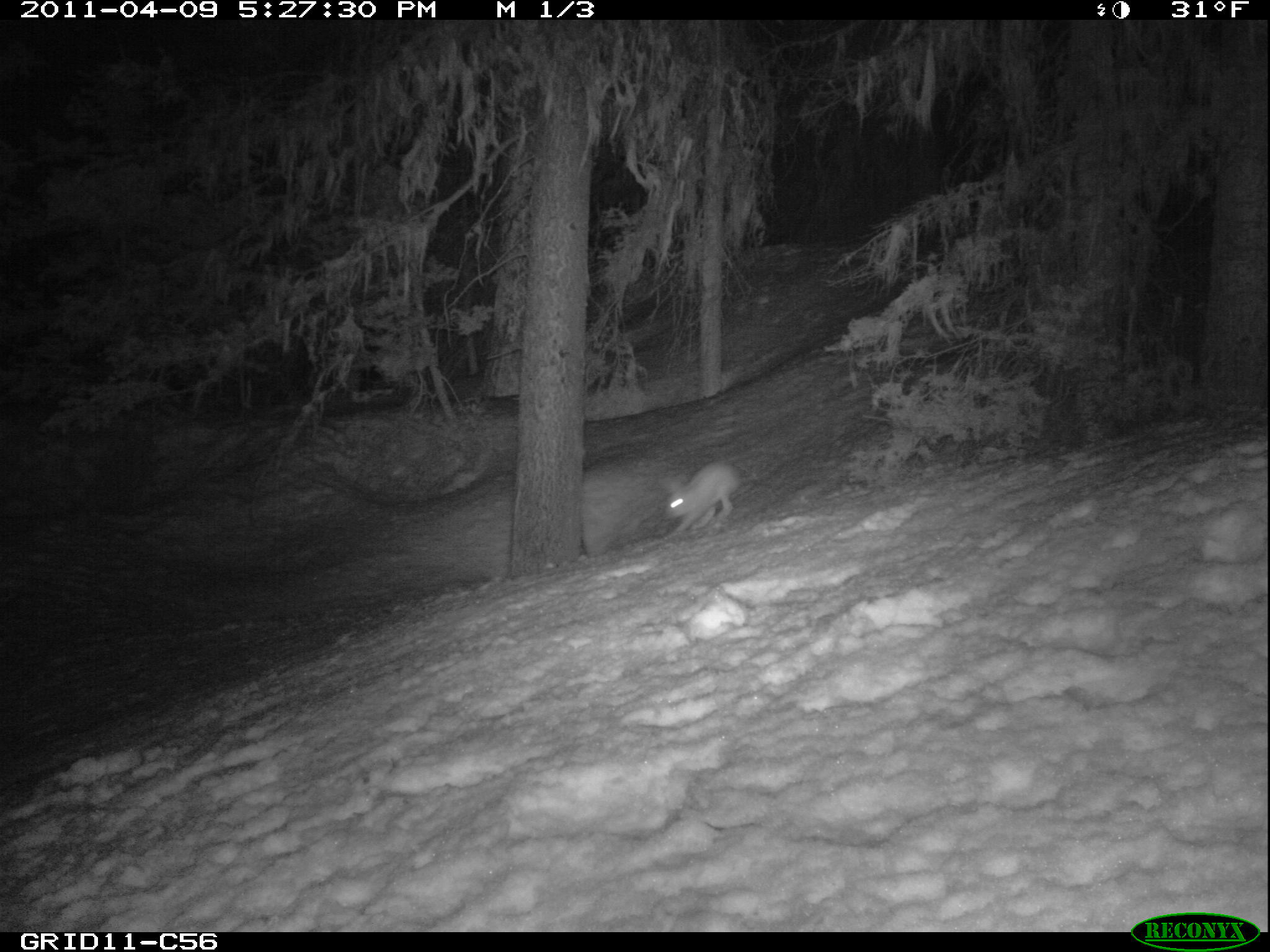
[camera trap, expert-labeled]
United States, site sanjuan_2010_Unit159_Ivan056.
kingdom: Animalia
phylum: Chordata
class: Mammalia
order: Lagomorpha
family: Leporidae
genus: Lepus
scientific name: Lepus americanus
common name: snowshoe hare